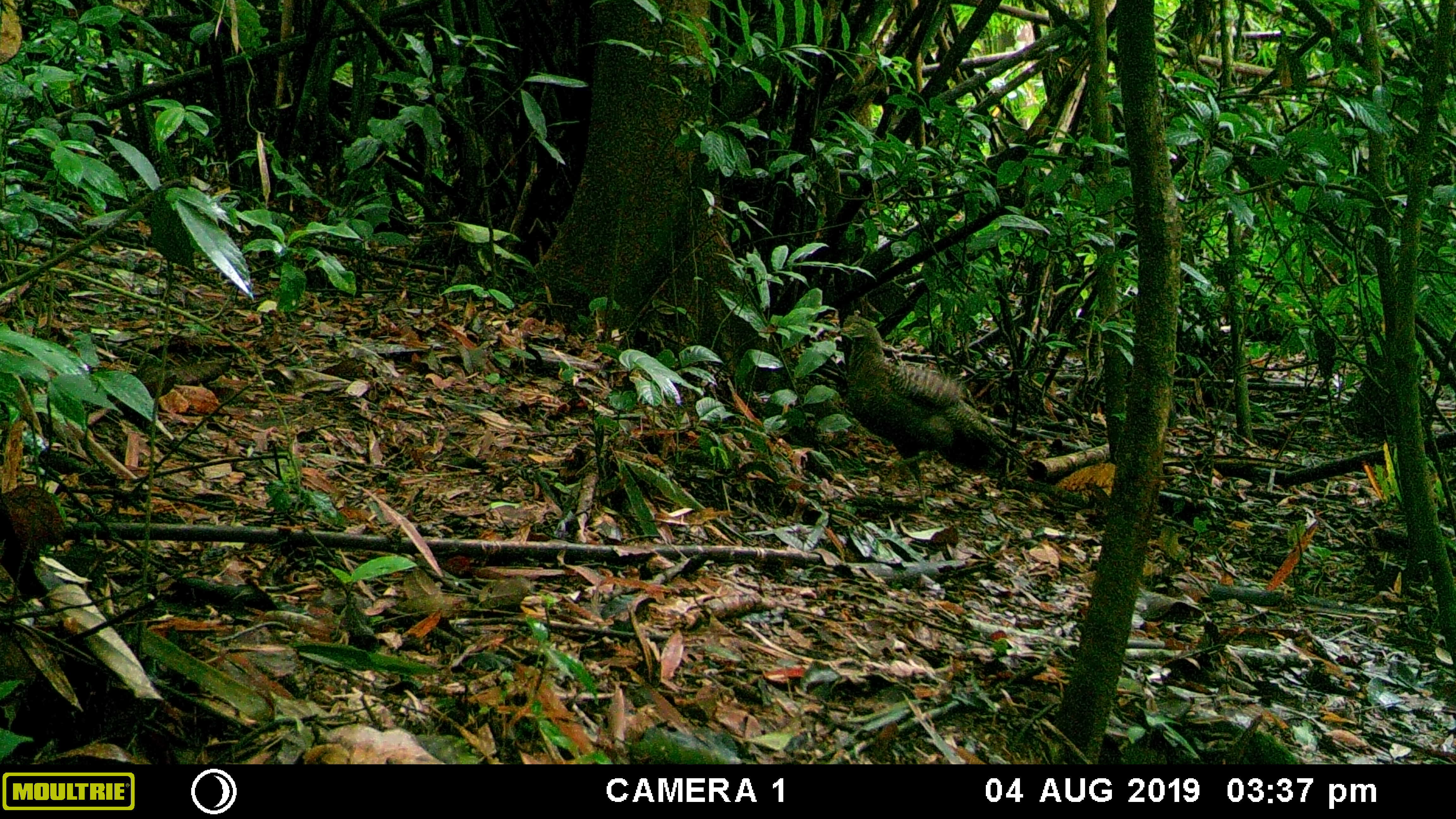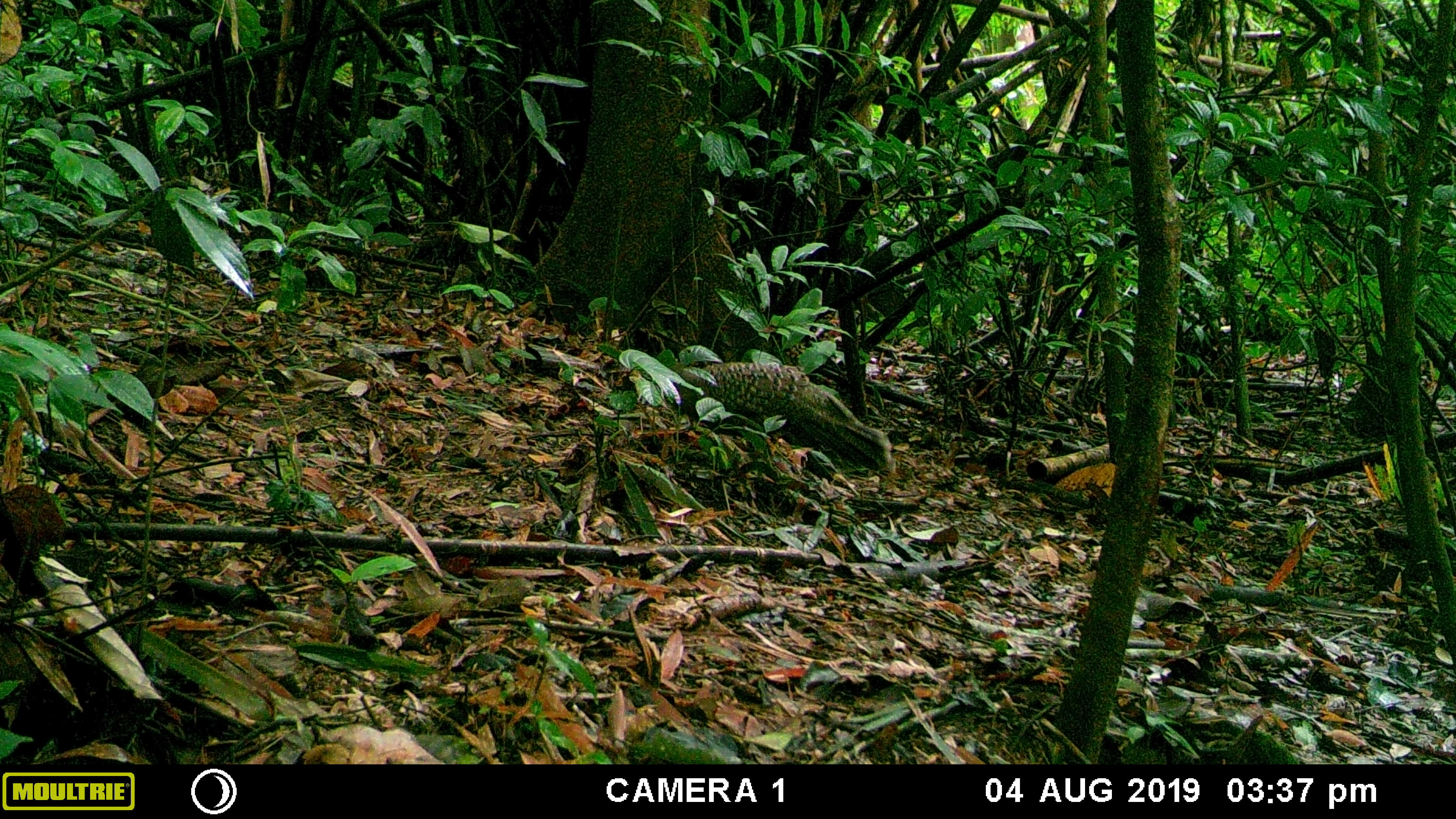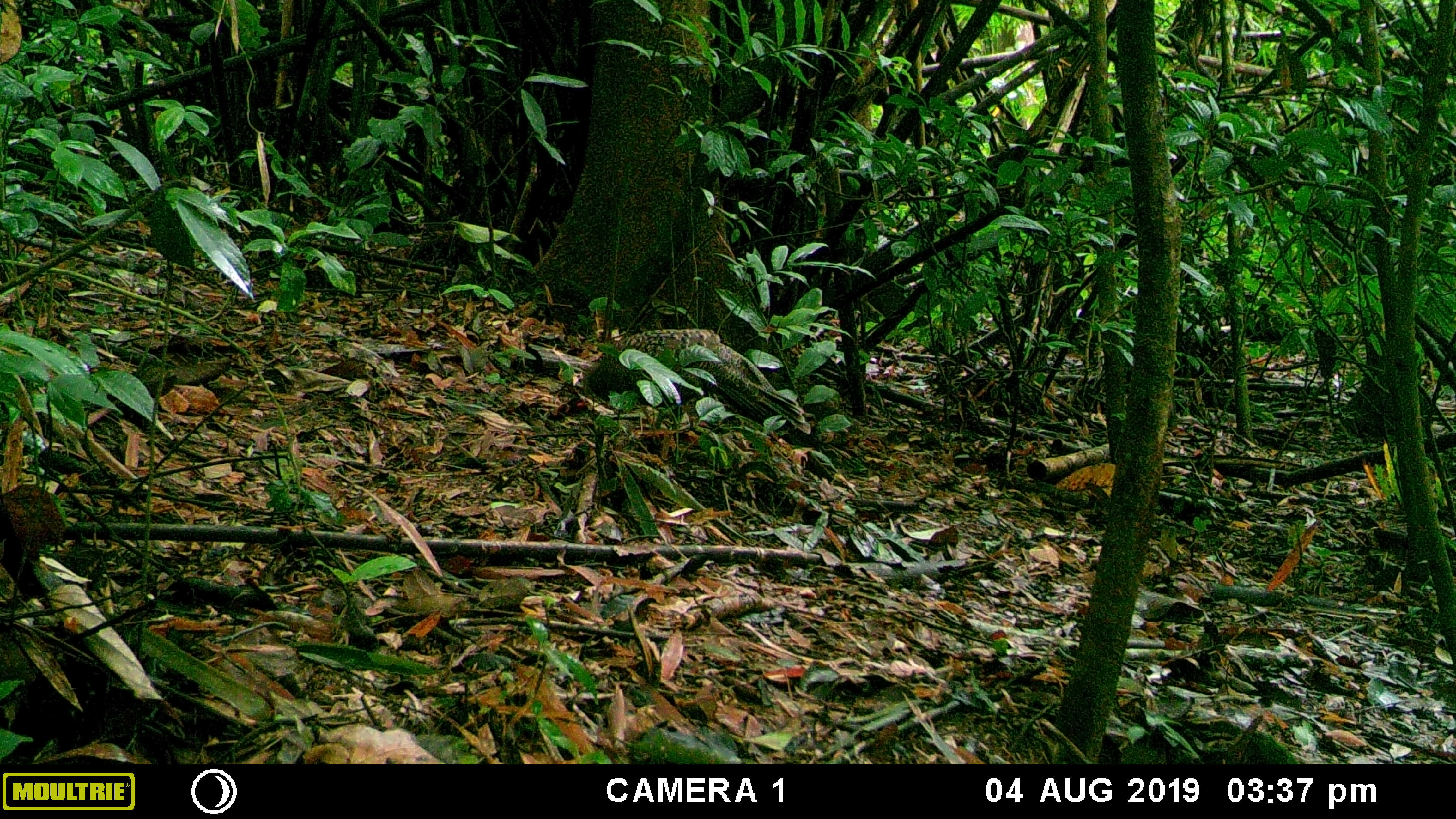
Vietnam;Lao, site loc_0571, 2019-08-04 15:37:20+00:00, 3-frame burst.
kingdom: Animalia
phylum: Chordata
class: Aves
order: Galliformes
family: Phasianidae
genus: Polyplectron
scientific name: Polyplectron bicalcaratum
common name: gray peacock-pheasant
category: grey peacock pheasant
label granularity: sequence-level